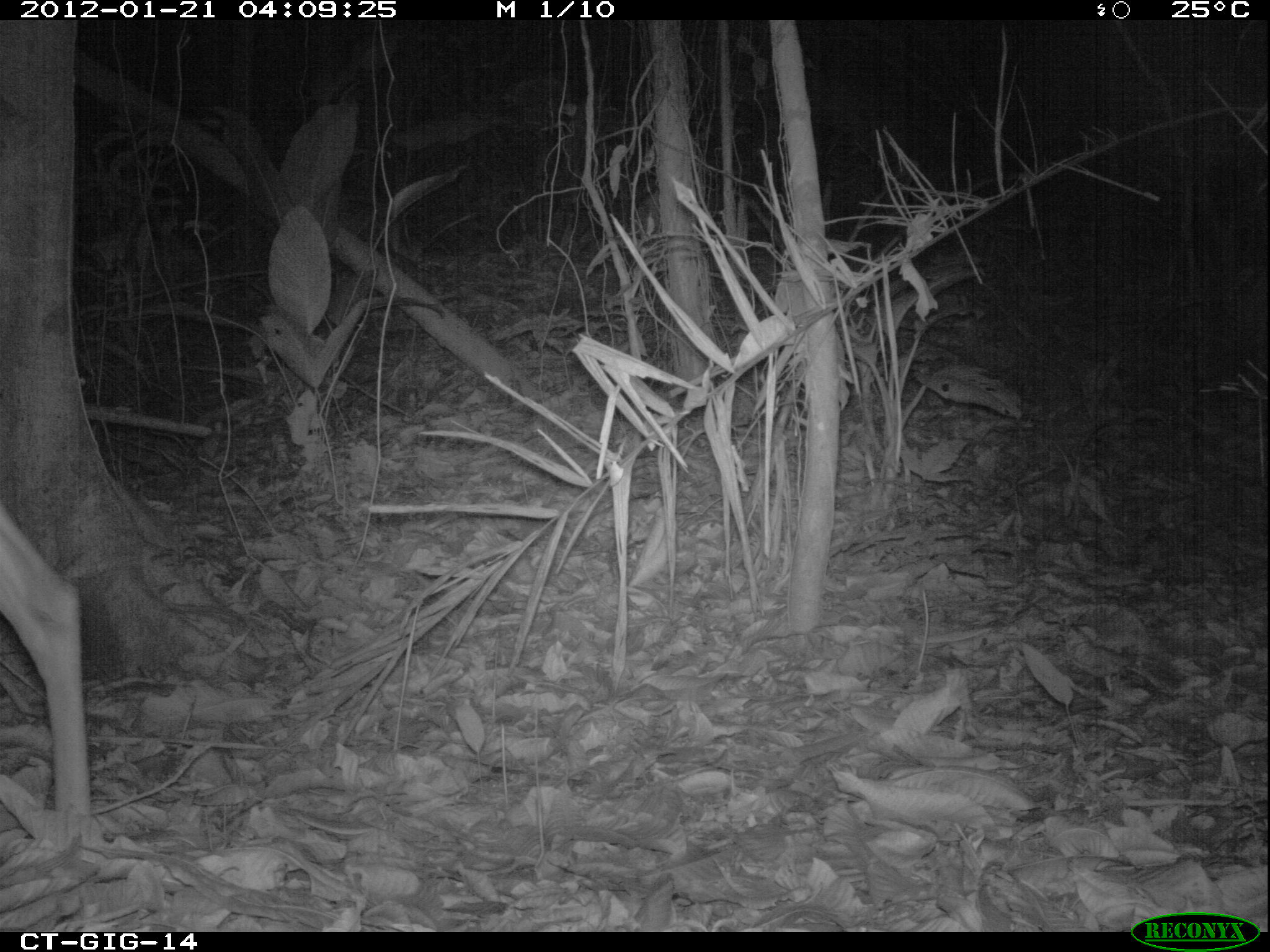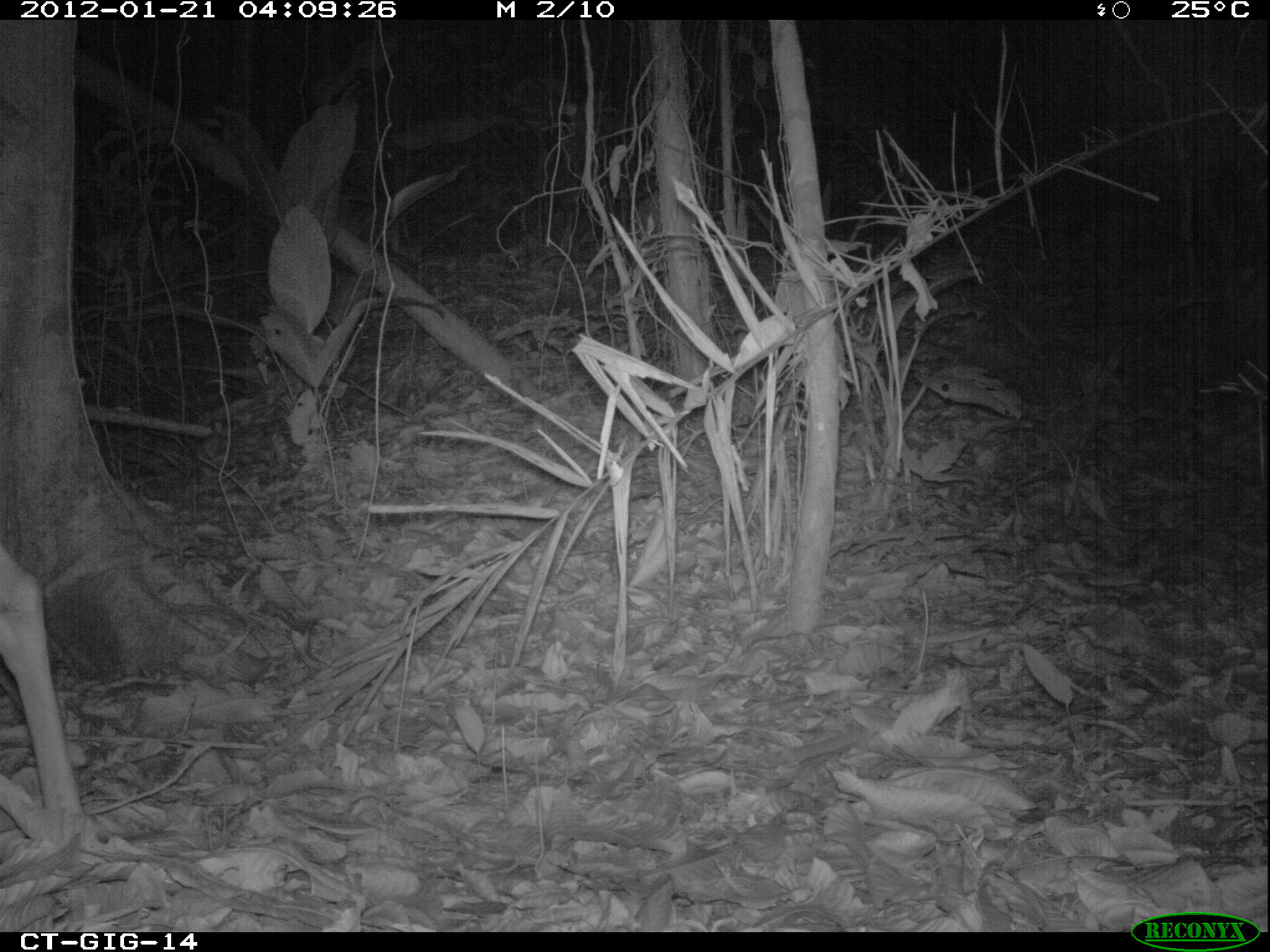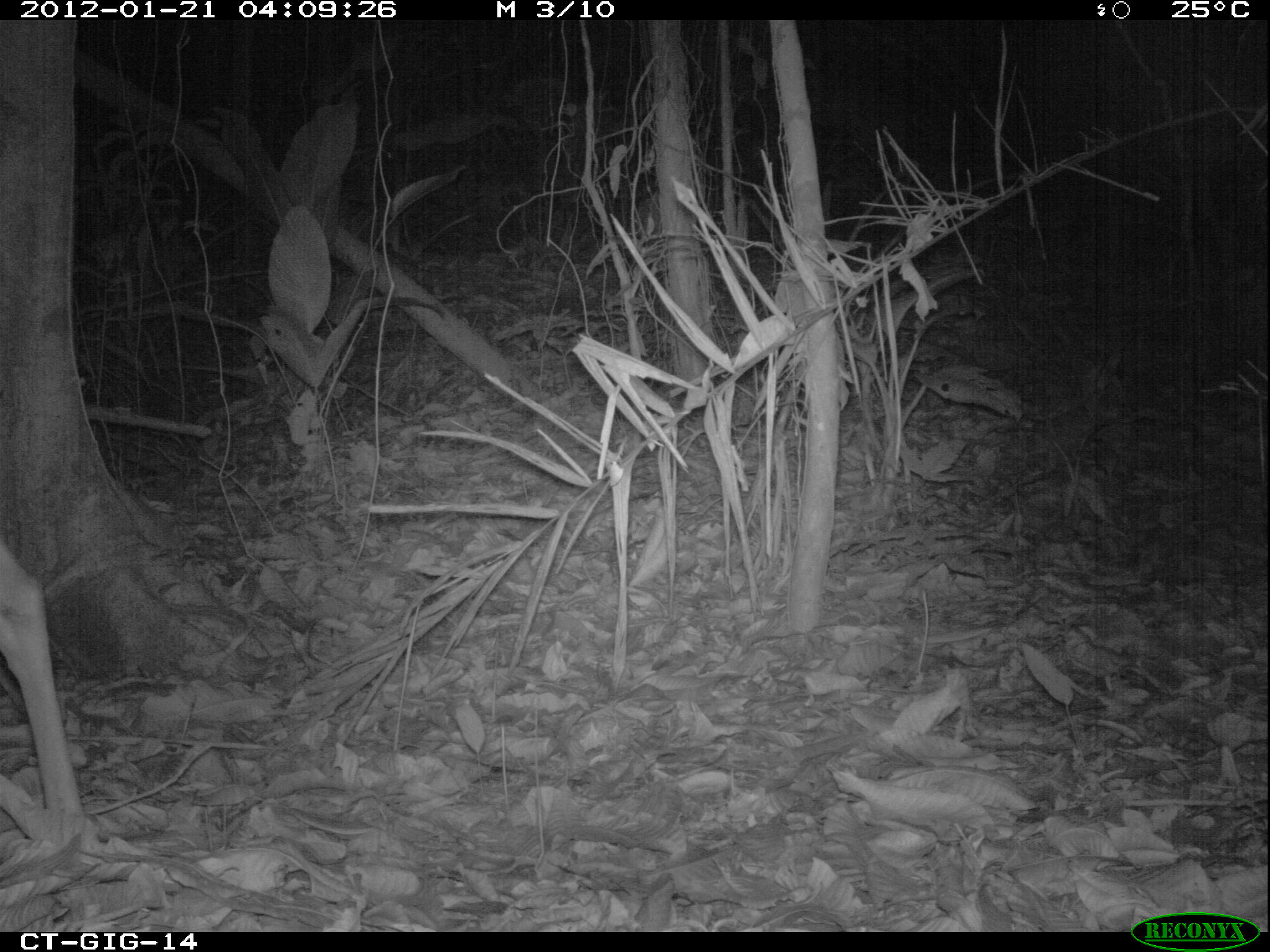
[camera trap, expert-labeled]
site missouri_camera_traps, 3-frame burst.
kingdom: Animalia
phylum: Chordata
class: Mammalia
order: Artiodactyla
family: Cervidae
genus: Odocoileus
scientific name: Odocoileus virginianus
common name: white-tailed deer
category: white tailed deer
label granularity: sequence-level